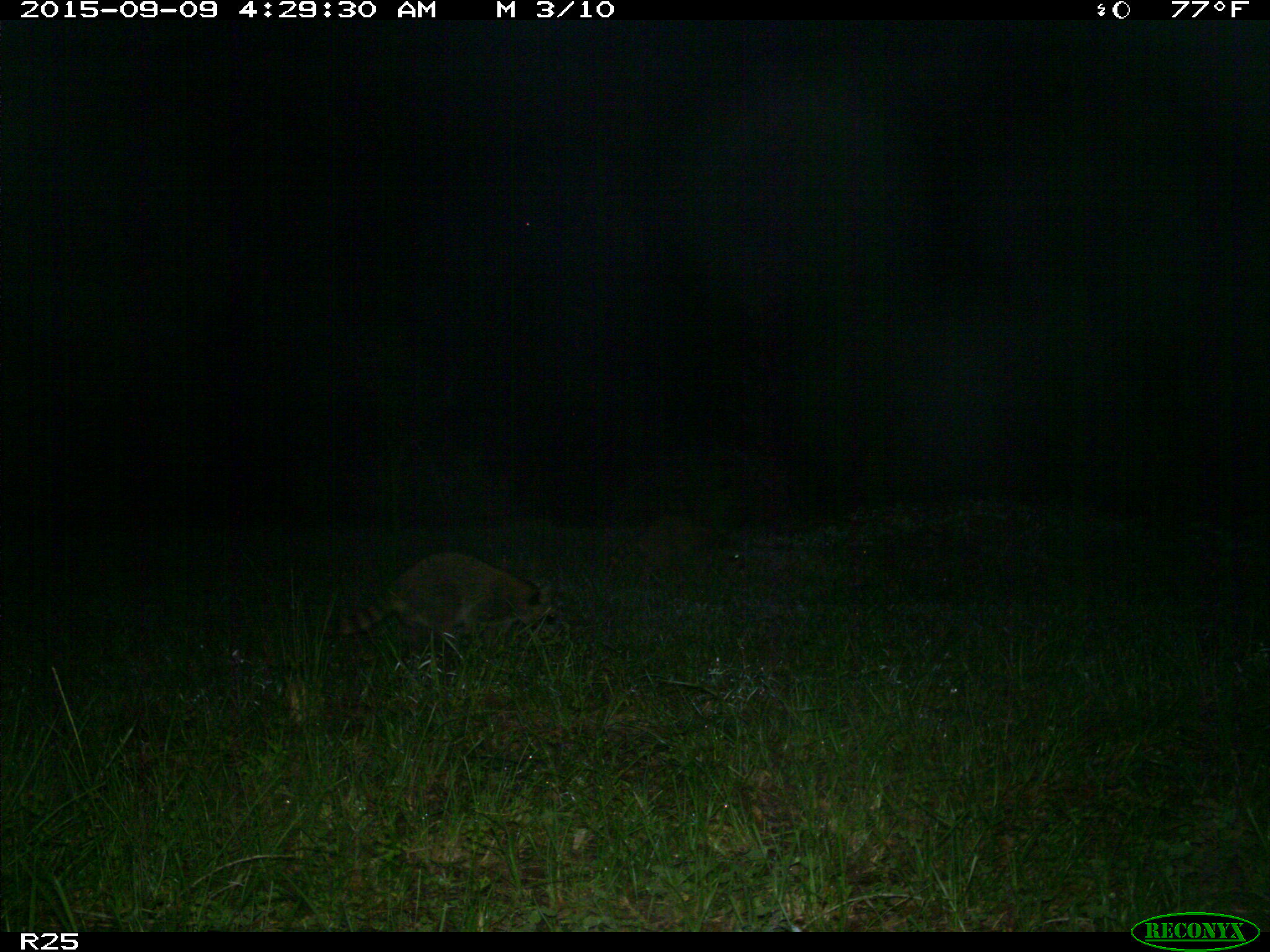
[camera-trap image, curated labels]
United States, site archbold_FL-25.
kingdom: Animalia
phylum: Chordata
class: Mammalia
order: Carnivora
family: Procyonidae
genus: Procyon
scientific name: Procyon lotor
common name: common raccoon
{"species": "Procyon lotor (common raccoon)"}